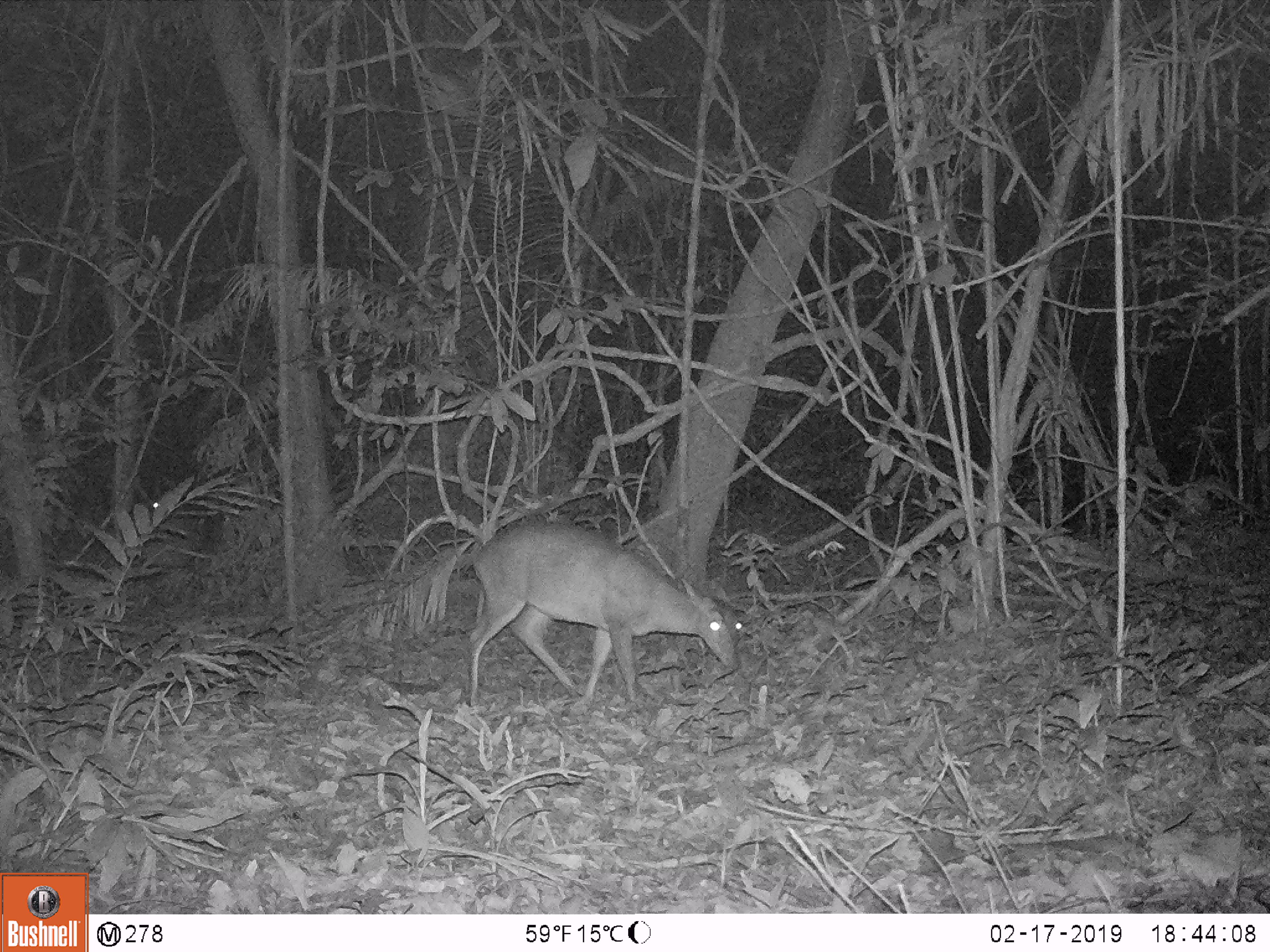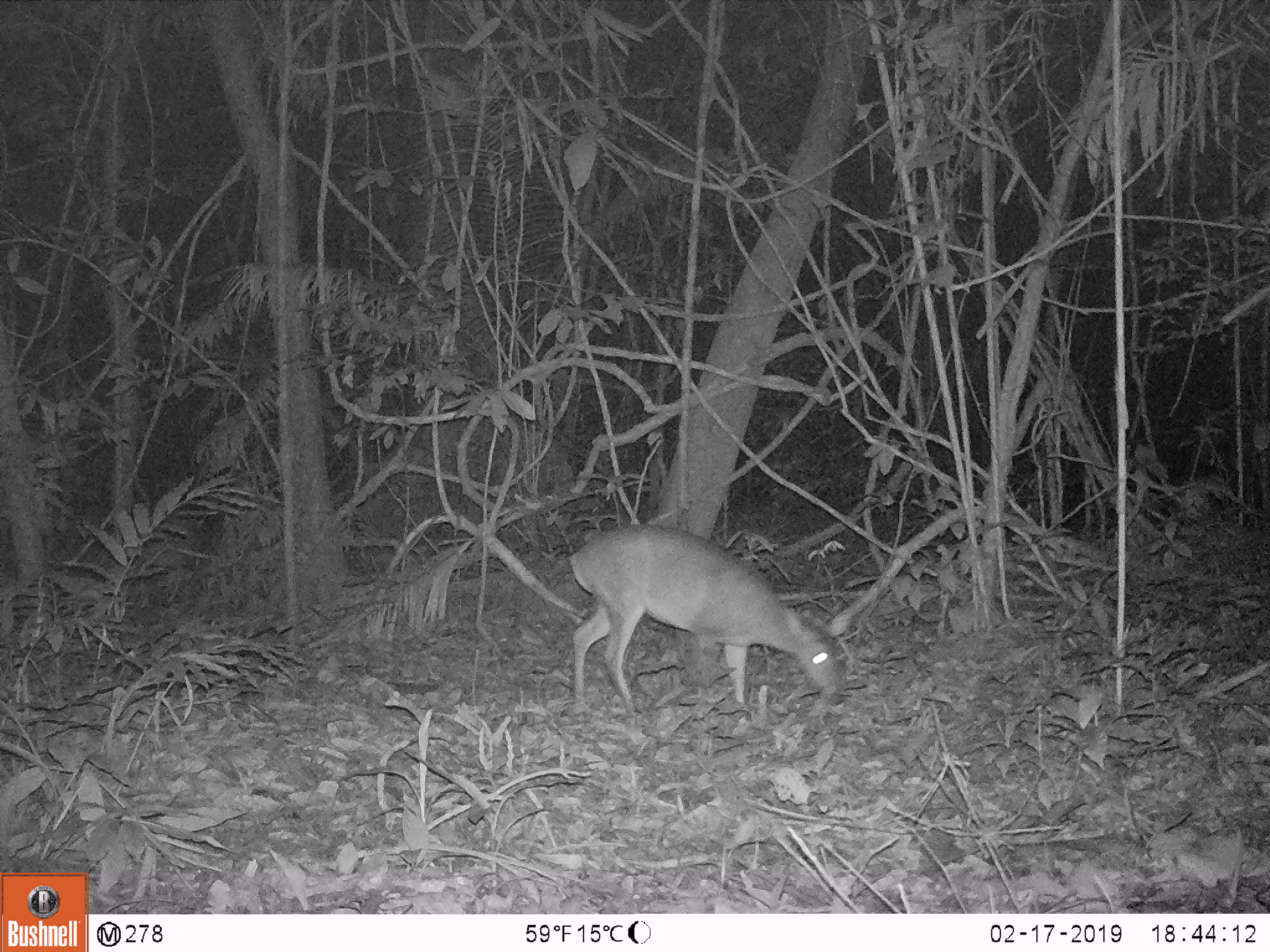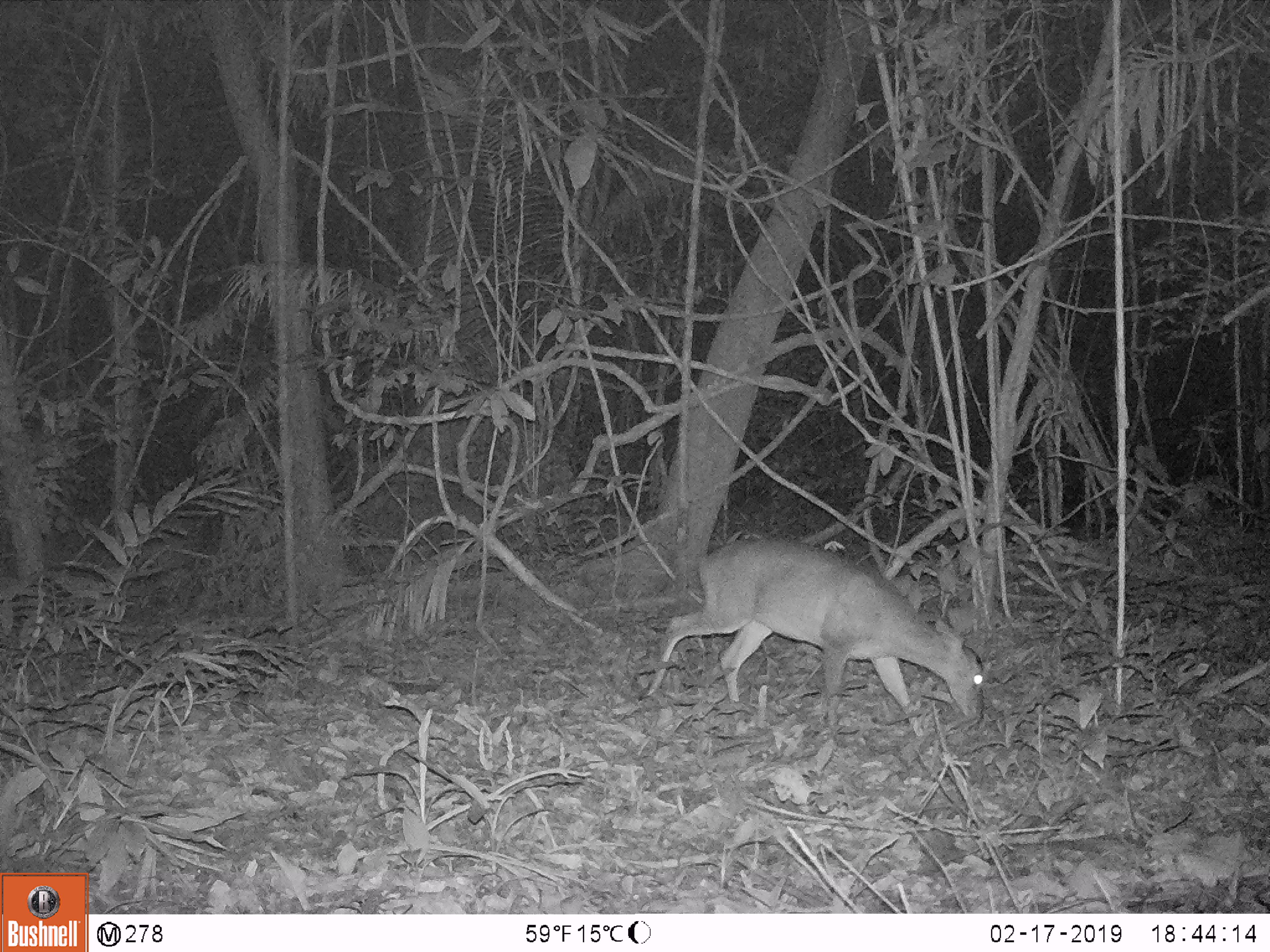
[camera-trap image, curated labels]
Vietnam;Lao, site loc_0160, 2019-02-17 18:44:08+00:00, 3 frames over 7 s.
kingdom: Animalia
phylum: Chordata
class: Mammalia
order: Artiodactyla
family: Cervidae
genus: Muntiacus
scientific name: Muntiacus vuquangensis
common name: large-antlered muntjac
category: large antlered muntjac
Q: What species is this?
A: Large antlered muntjac (large-antlered muntjac) (Muntiacus vuquangensis).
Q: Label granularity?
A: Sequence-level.